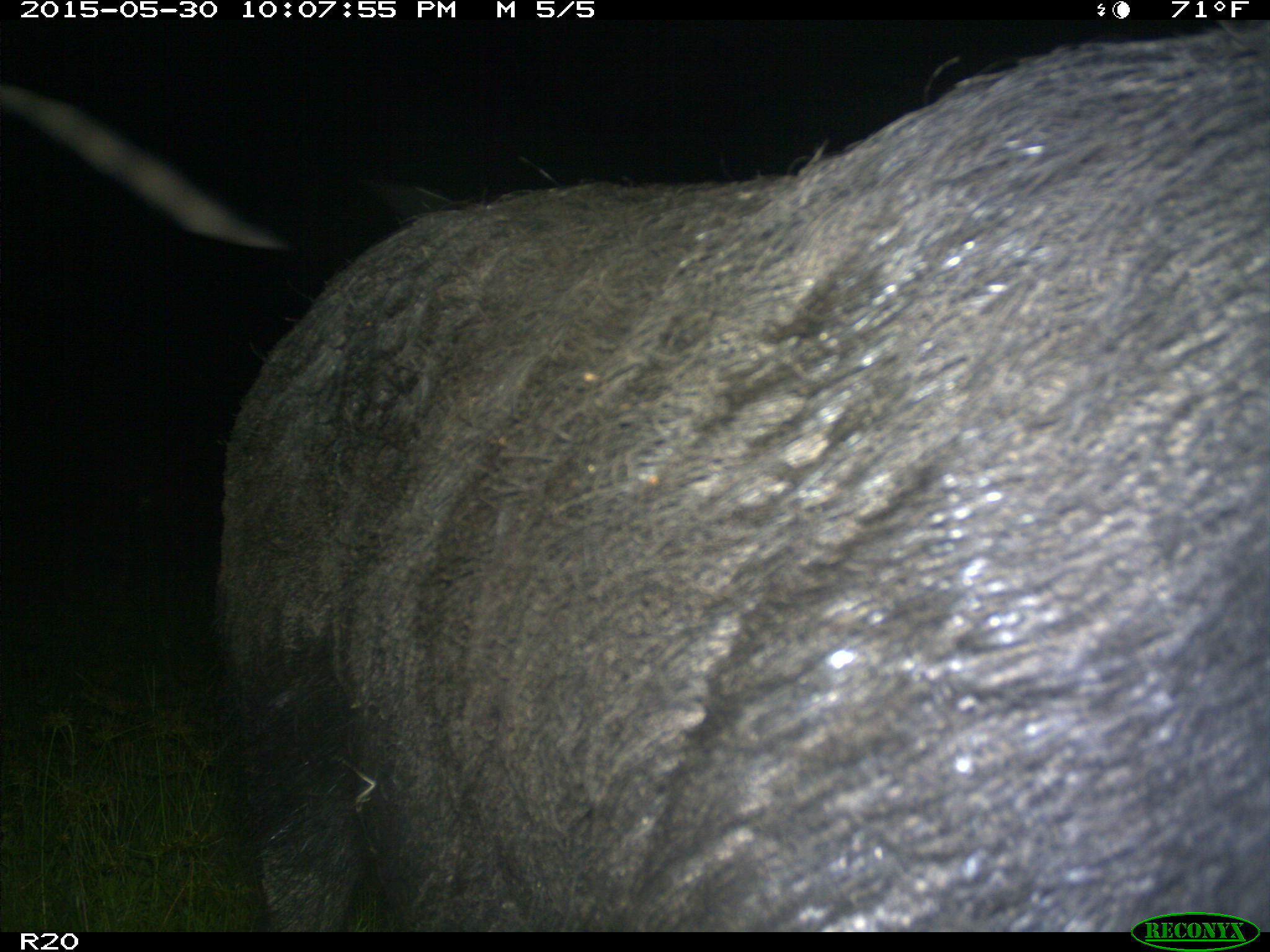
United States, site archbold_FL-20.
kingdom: Animalia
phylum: Chordata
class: Mammalia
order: Artiodactyla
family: Suidae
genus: Sus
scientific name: Sus scrofa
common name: wild boar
Sus scrofa (wild boar).